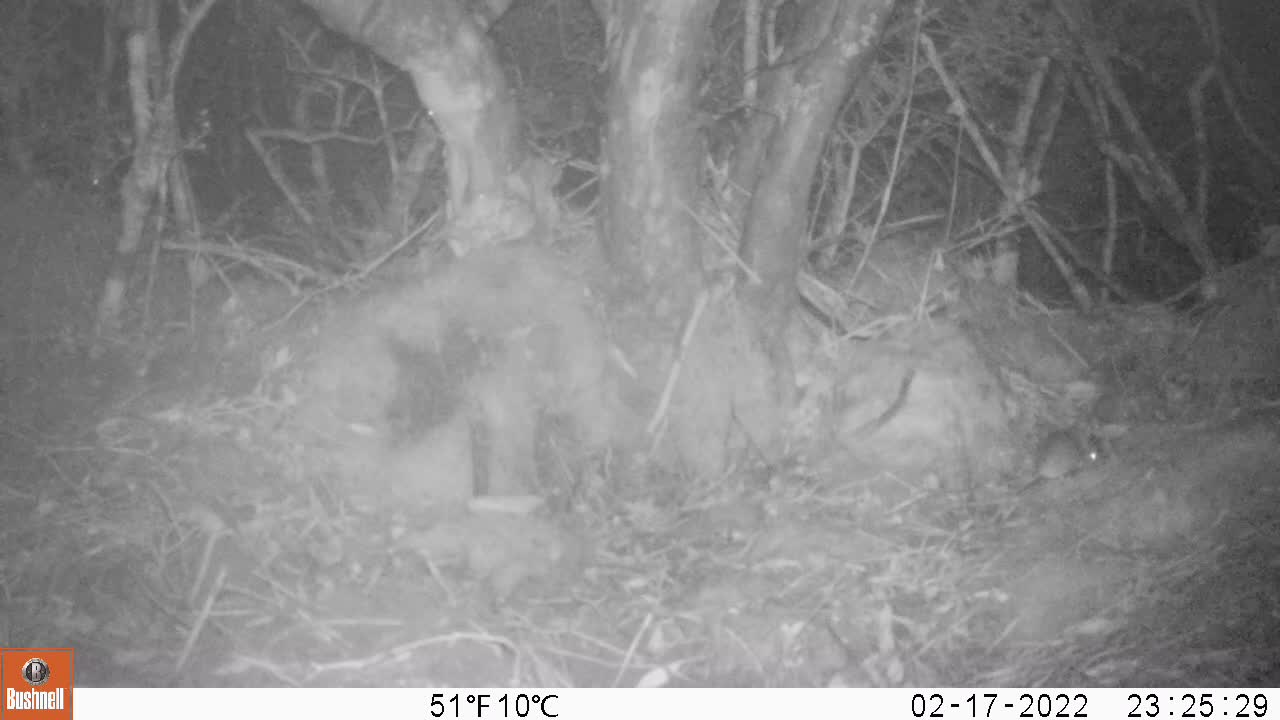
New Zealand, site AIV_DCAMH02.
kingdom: Animalia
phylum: Chordata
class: Mammalia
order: Rodentia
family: Muridae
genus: Mus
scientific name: Mus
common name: mouse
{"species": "mouse (Mus)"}